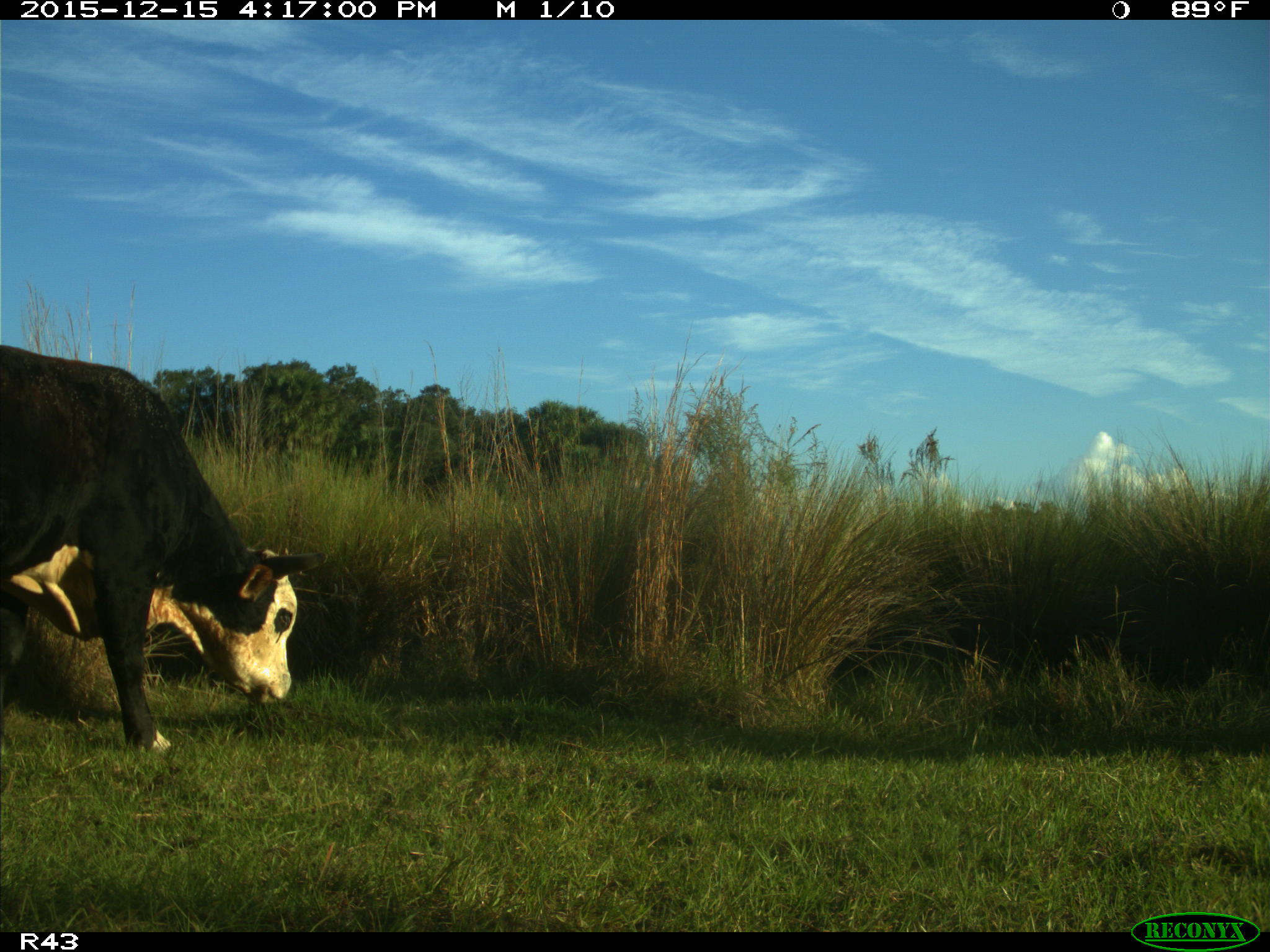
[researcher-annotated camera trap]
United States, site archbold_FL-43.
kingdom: Animalia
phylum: Chordata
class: Mammalia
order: Artiodactyla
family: Bovidae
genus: Bos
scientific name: Bos taurus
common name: domestic cow